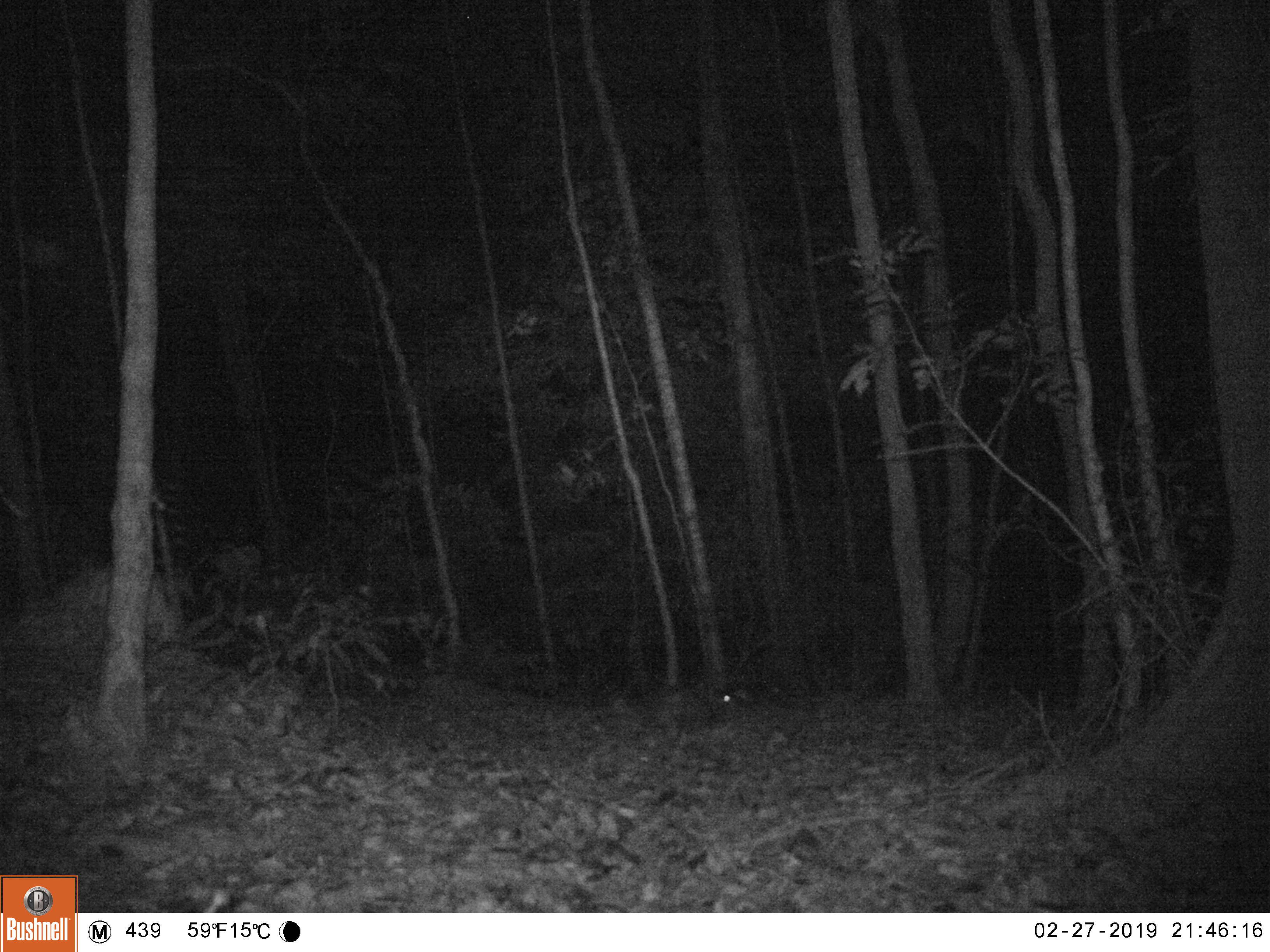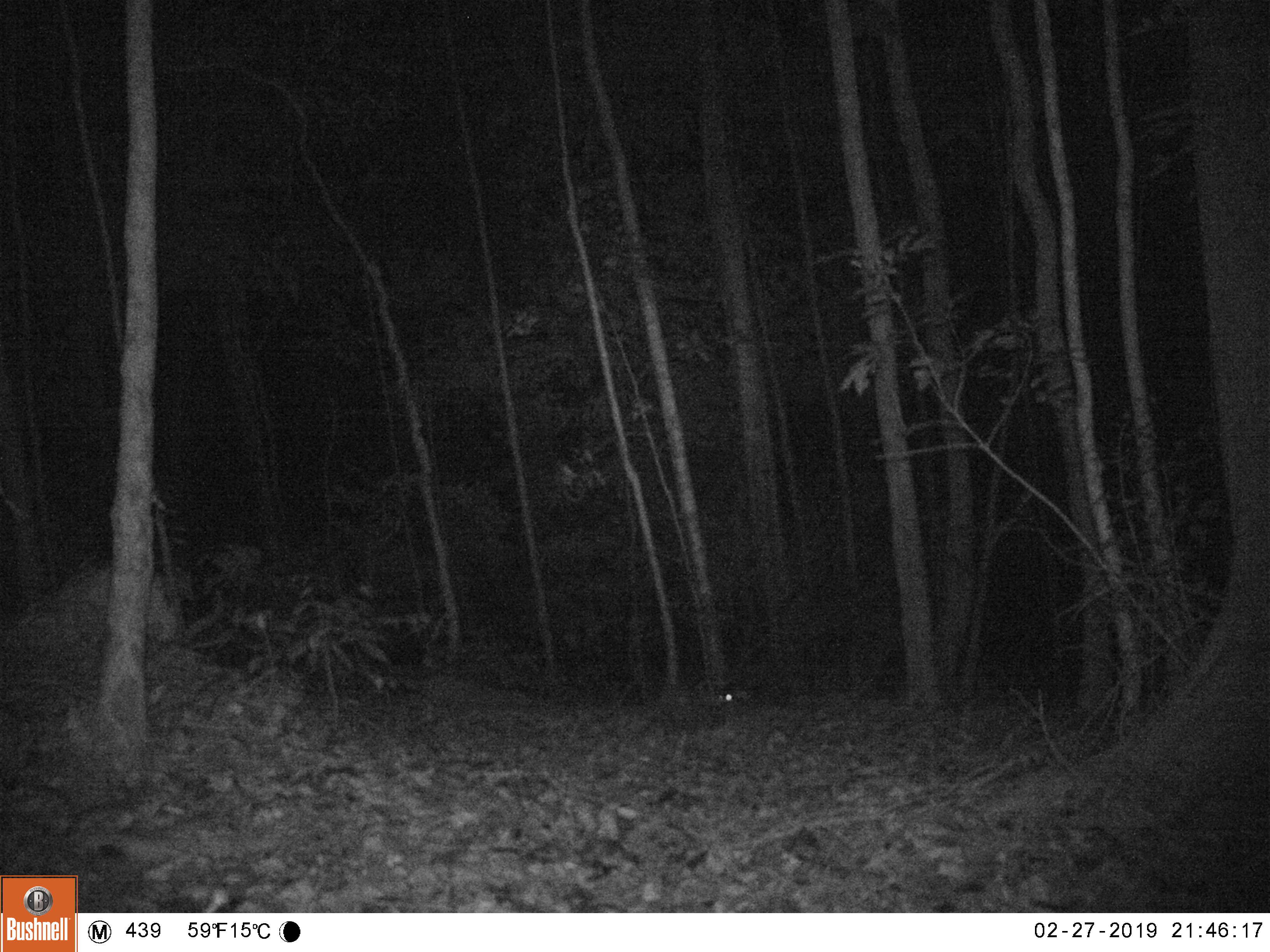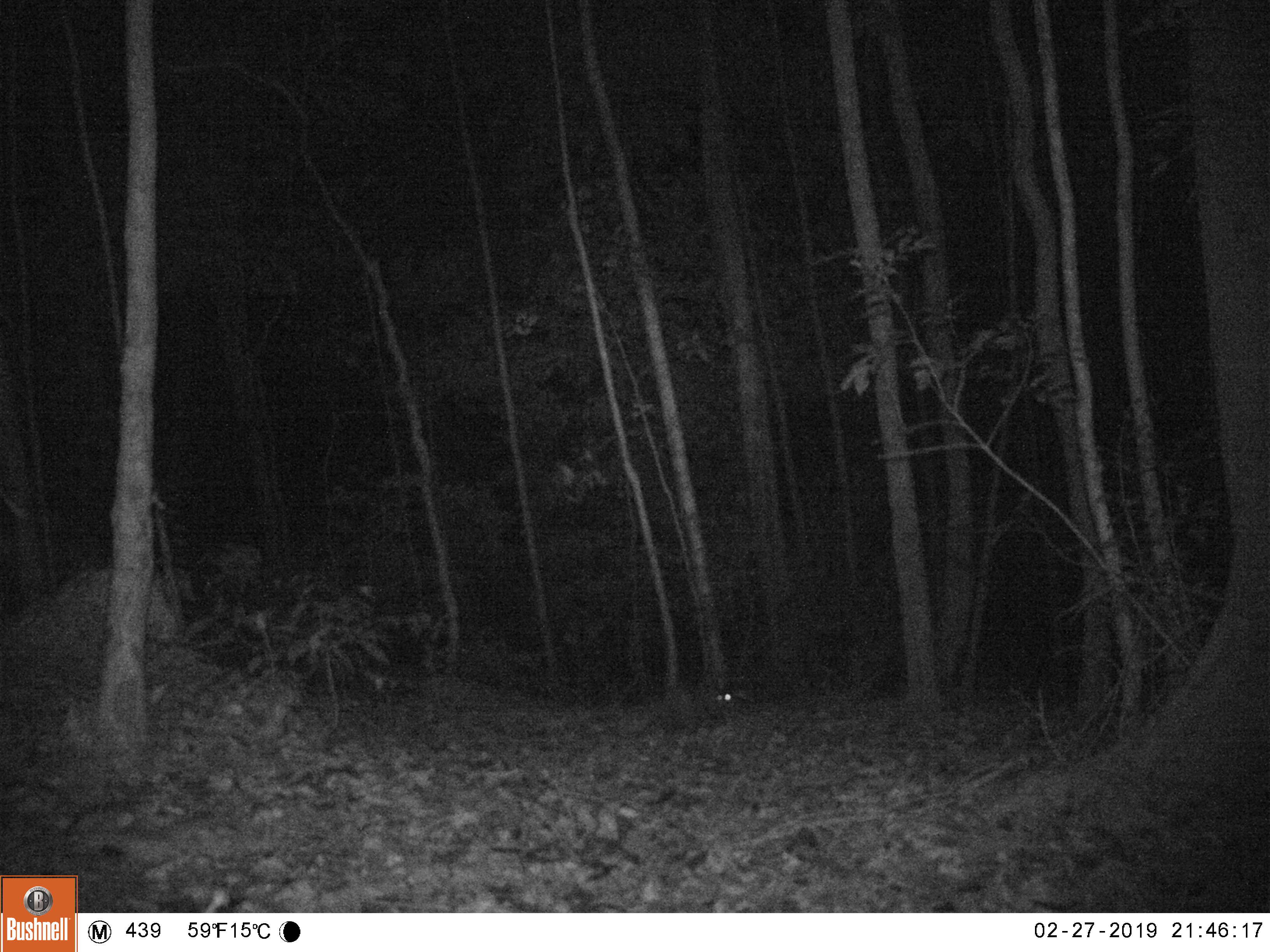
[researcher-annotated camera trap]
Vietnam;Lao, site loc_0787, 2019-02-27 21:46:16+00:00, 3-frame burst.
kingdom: Animalia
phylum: Chordata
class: Mammalia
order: Rodentia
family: Hystricidae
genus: Atherurus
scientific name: Atherurus macrourus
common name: asiatic brush-tailed porcupine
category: asiatic brush tailed porcupine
Asiatic brush tailed porcupine (asiatic brush-tailed porcupine) (Atherurus macrourus). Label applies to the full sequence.